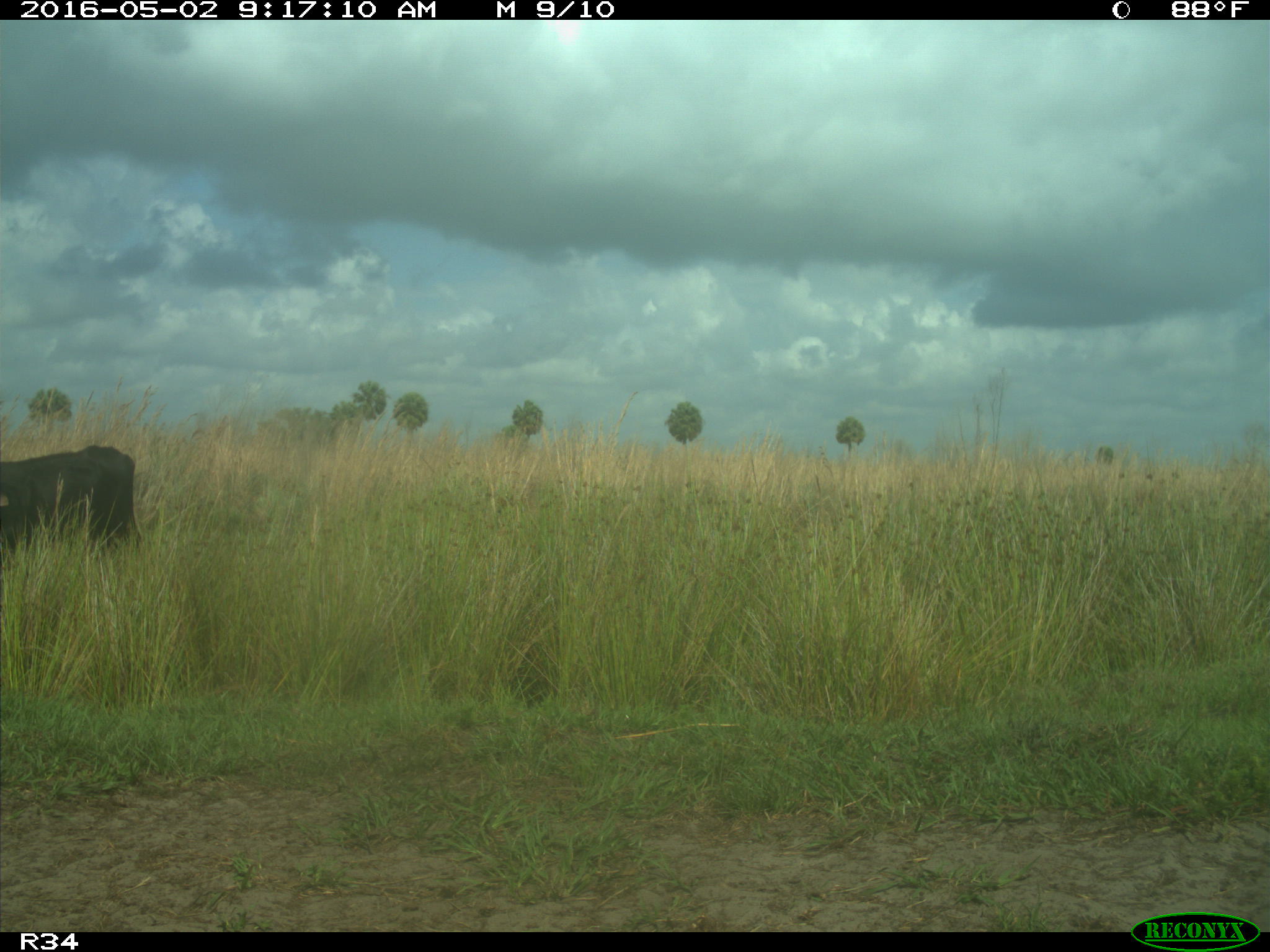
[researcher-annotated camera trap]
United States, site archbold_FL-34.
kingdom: Animalia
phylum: Chordata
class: Mammalia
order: Artiodactyla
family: Bovidae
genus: Bos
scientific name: Bos taurus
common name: domestic cow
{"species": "Bos taurus (domestic cow)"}